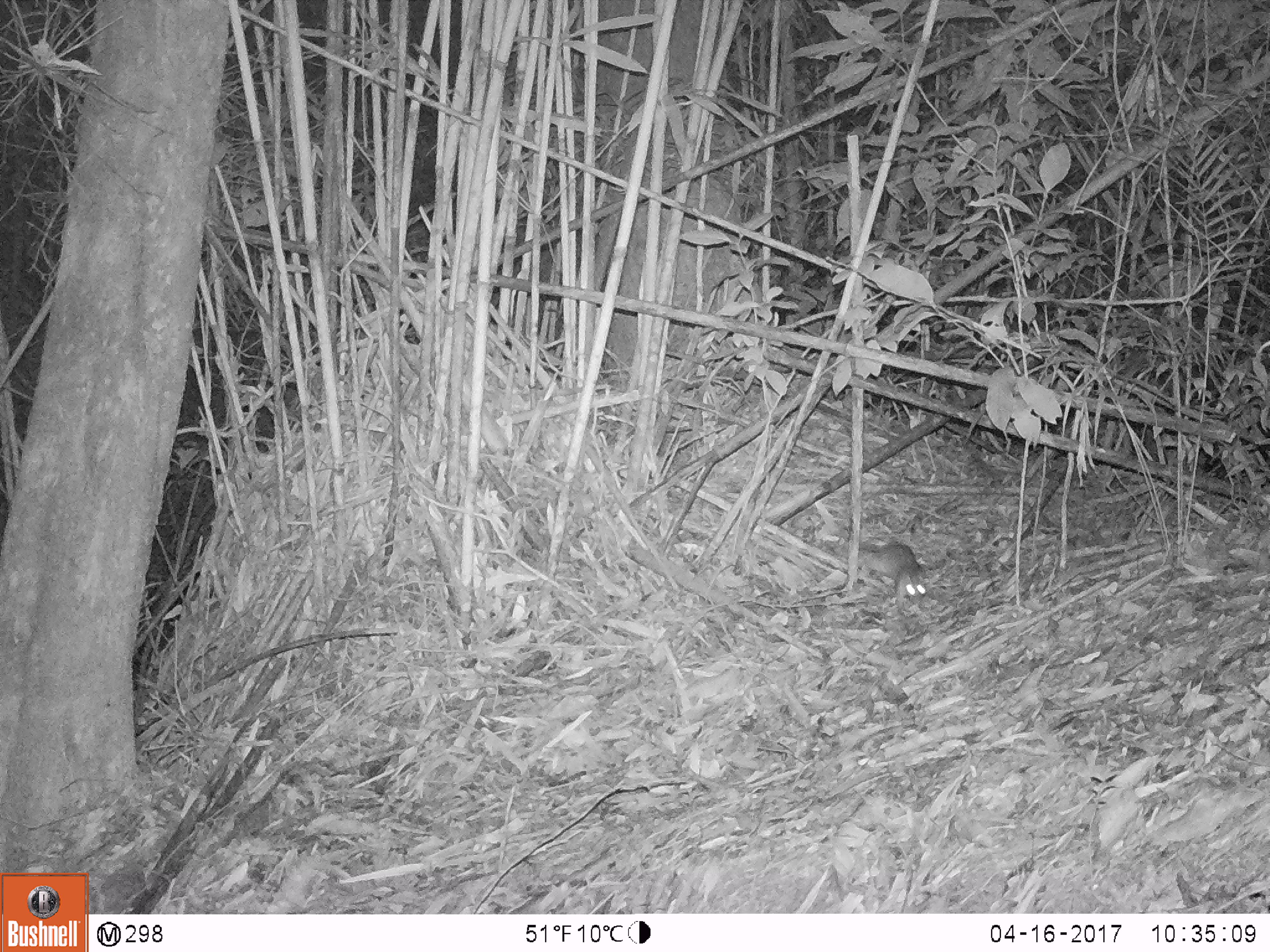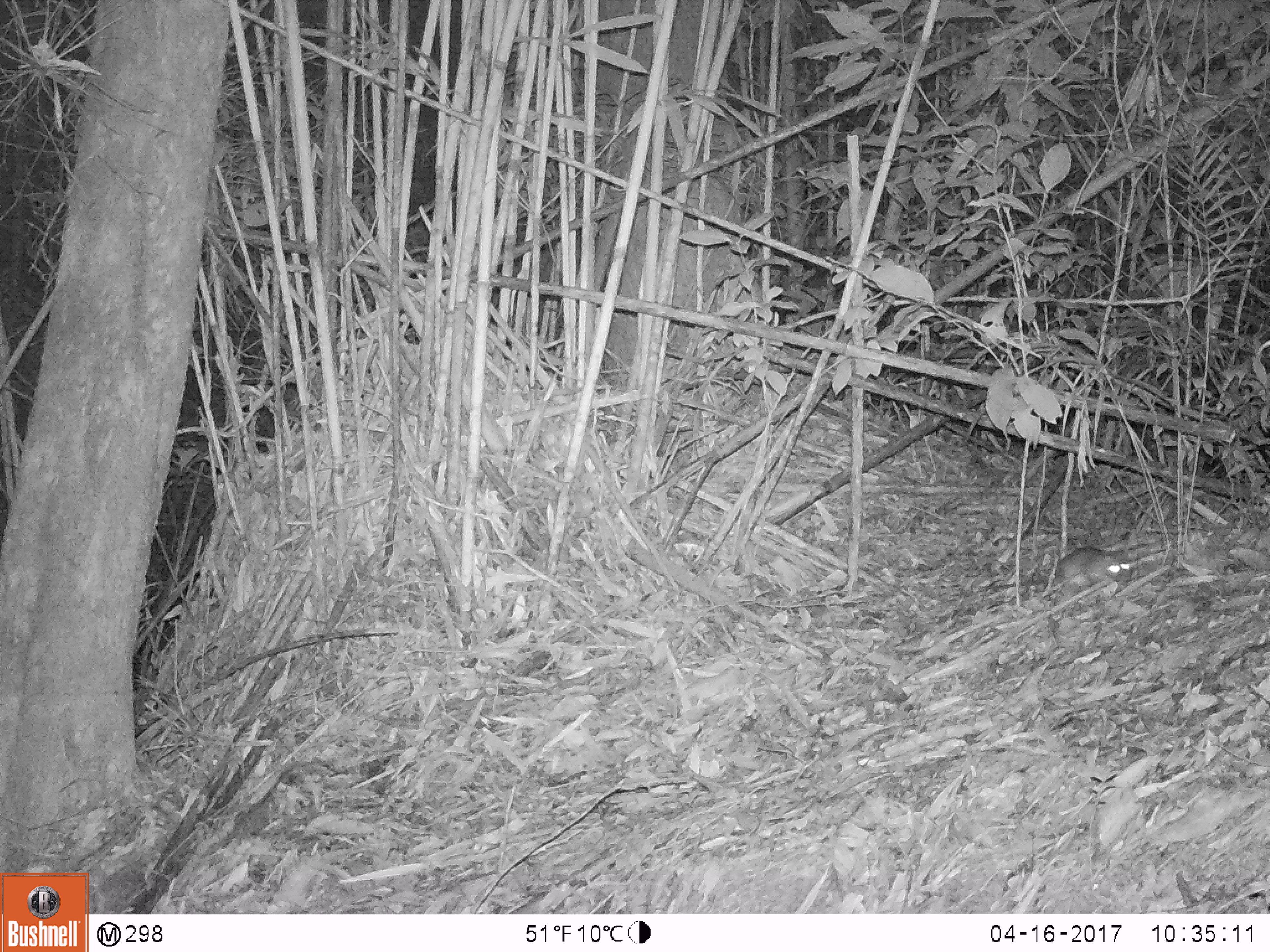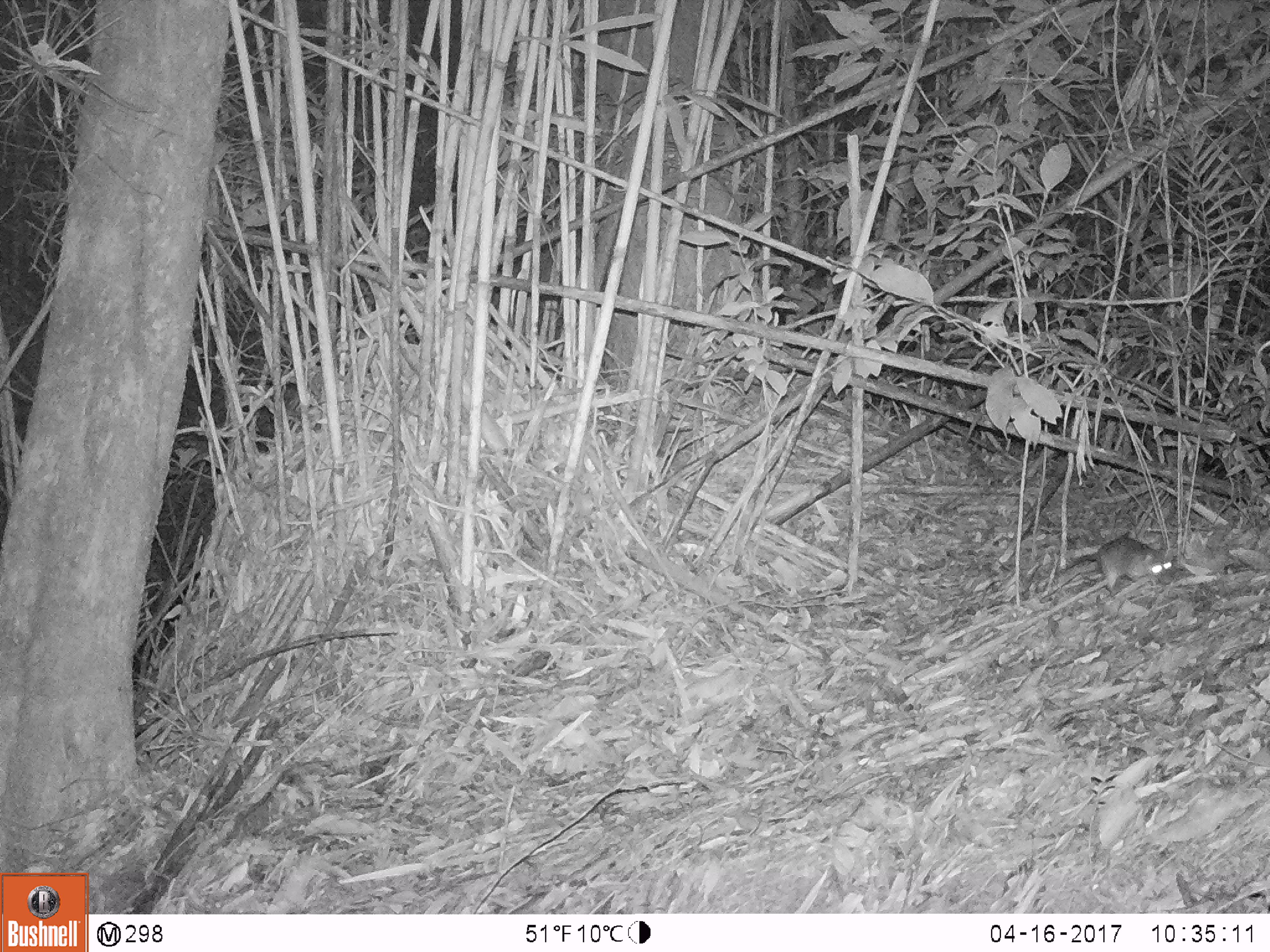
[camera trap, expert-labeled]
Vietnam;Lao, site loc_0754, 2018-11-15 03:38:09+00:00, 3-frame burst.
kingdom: Animalia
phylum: Chordata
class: Mammalia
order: Rodentia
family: Muridae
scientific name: Muridae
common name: old-world mice and rats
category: unidentified murid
Unidentified murid (old-world mice and rats) (Muridae). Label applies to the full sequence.